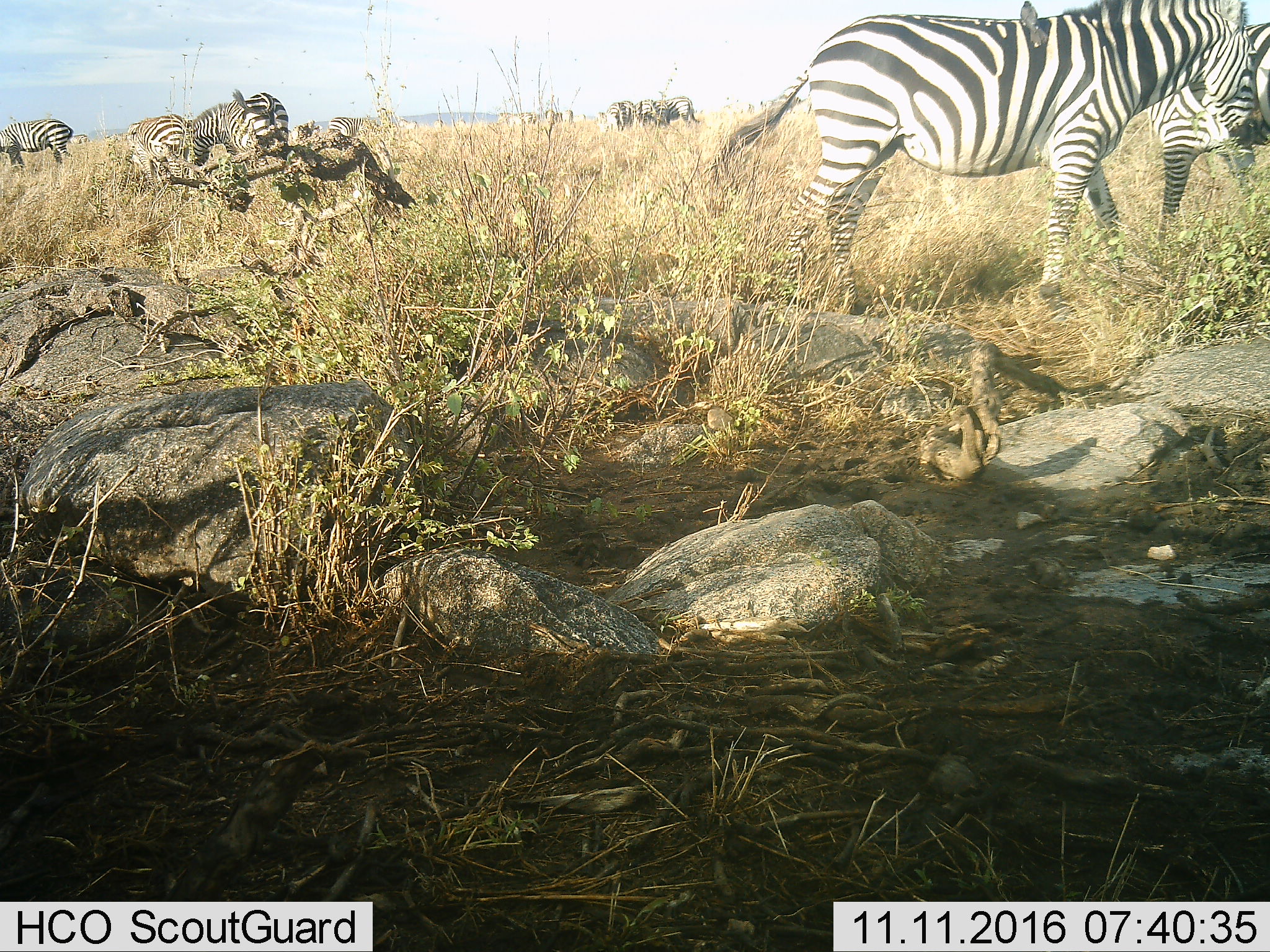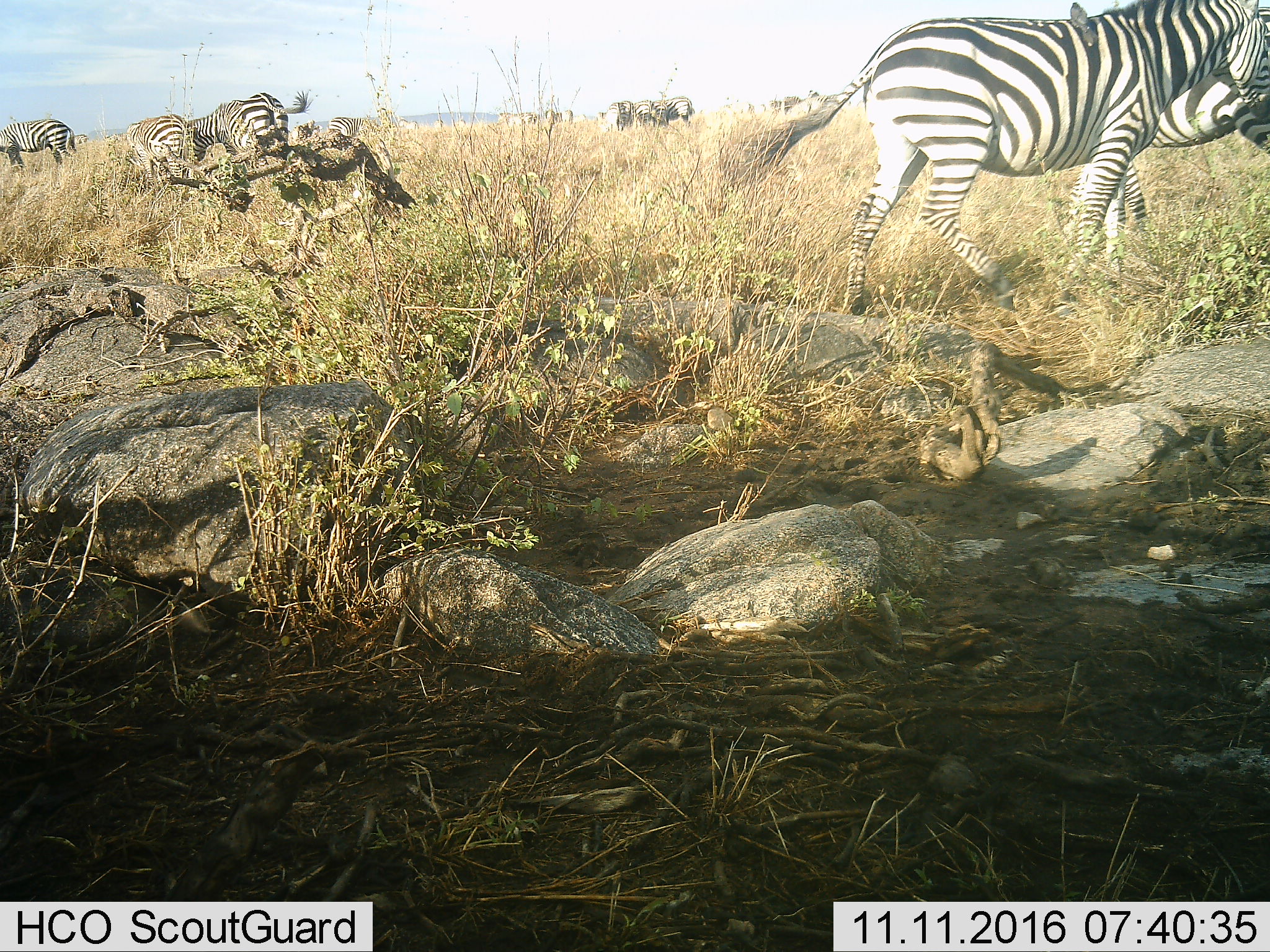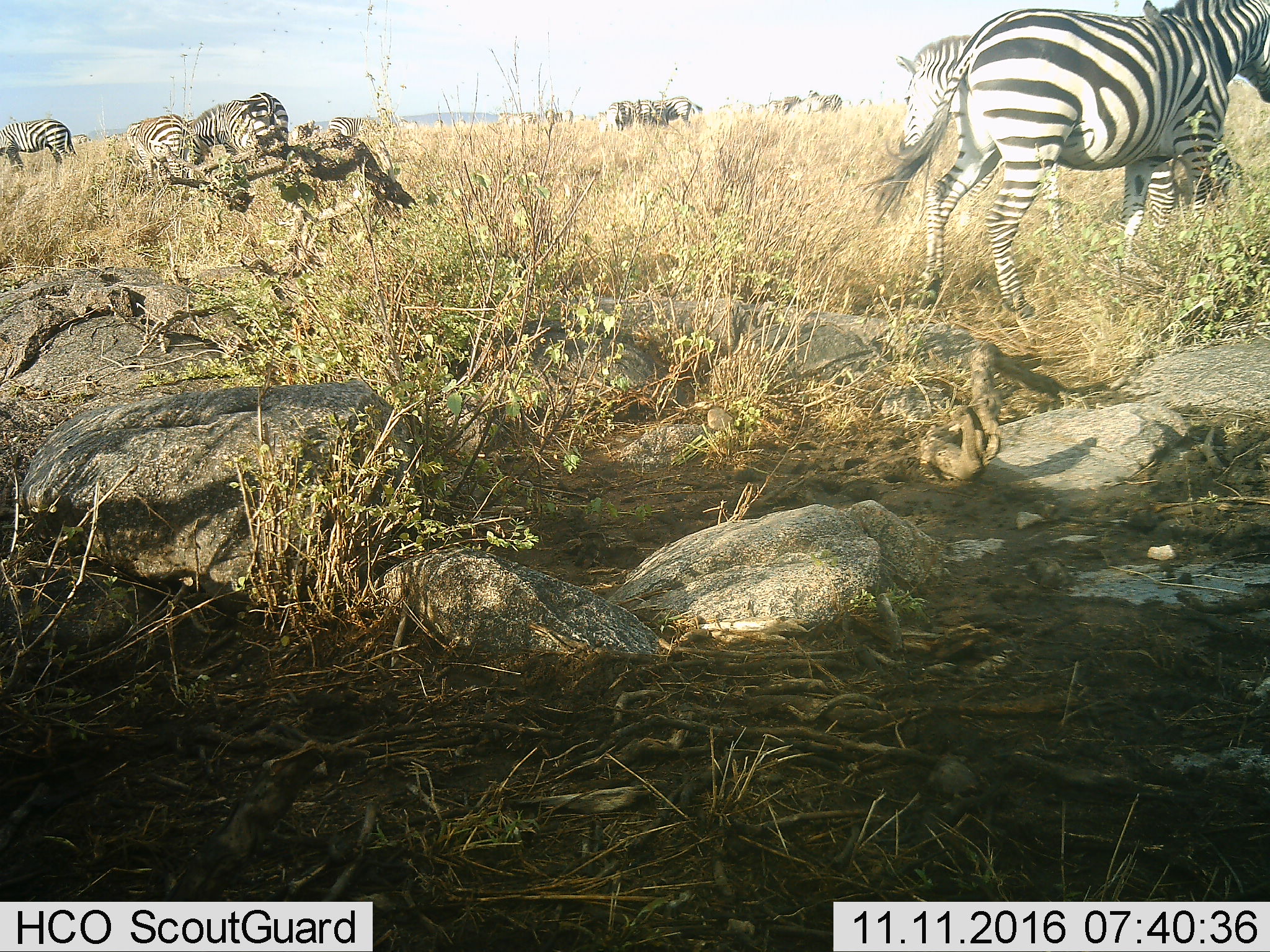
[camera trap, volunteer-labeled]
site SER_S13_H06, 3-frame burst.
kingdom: Animalia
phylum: Chordata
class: Mammalia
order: Perissodactyla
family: Equidae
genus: Equus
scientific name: Equus quagga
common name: plains zebra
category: zebraplains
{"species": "zebraplains (plains zebra) (Equus quagga)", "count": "11-50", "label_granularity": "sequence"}